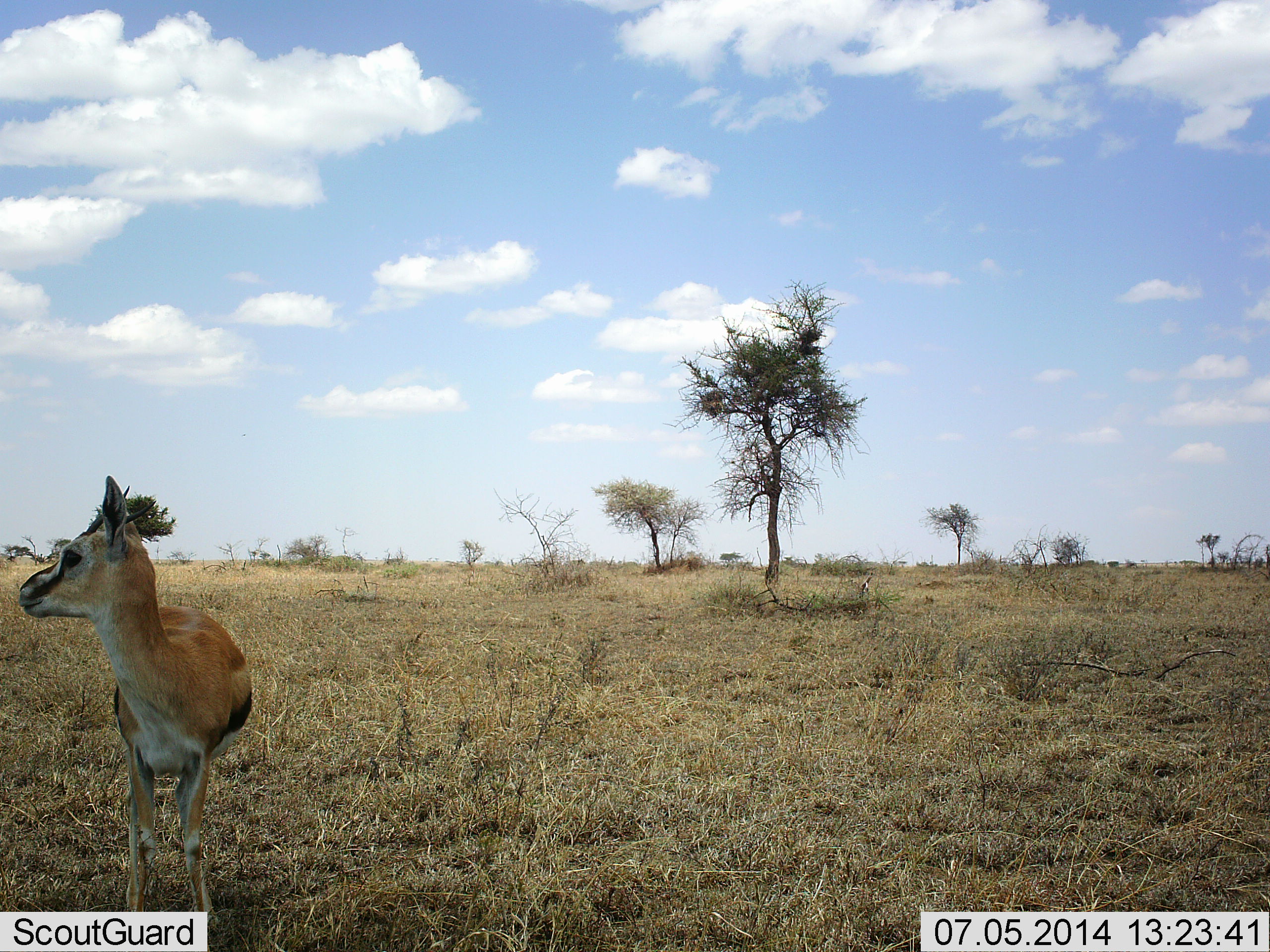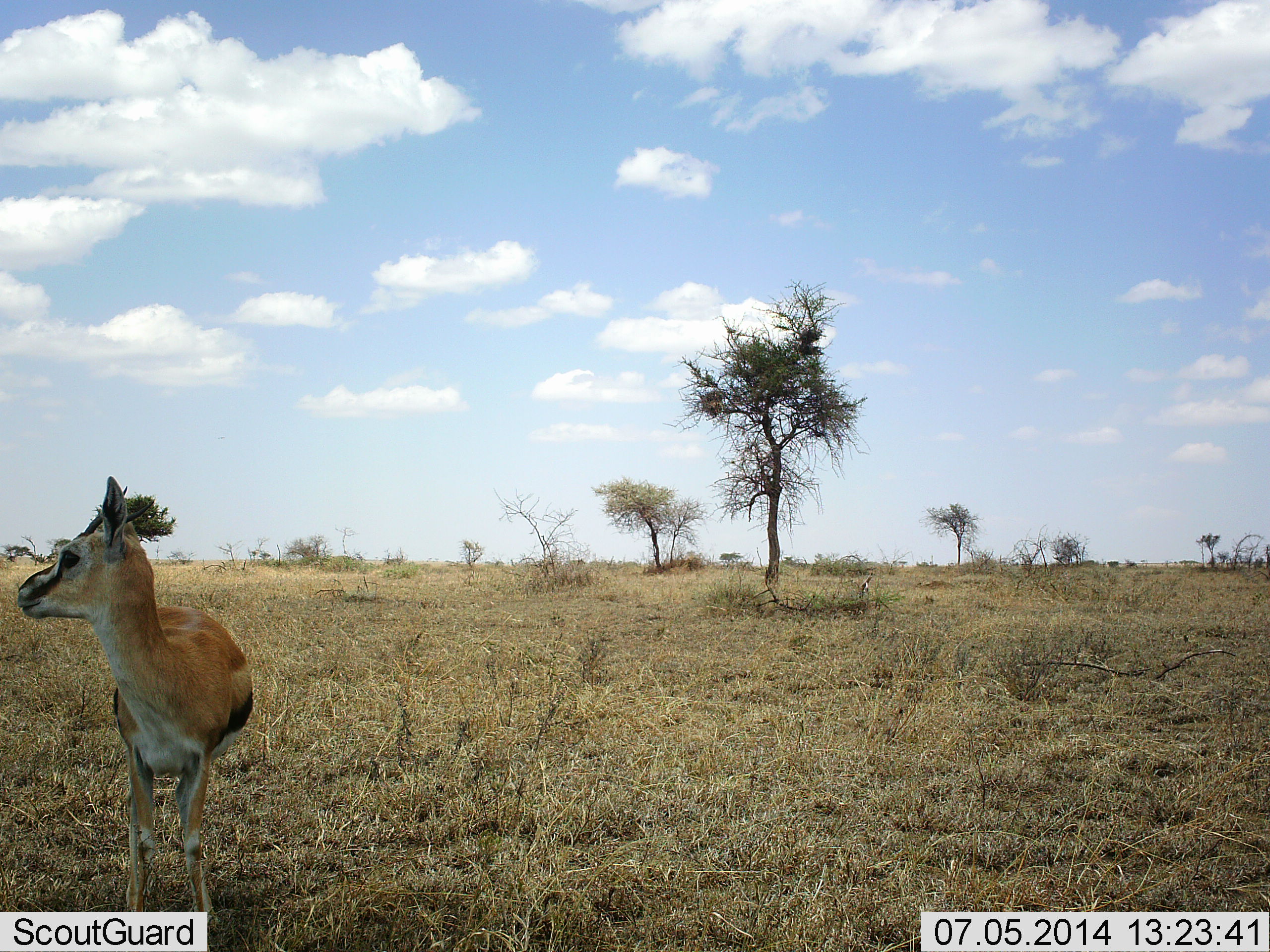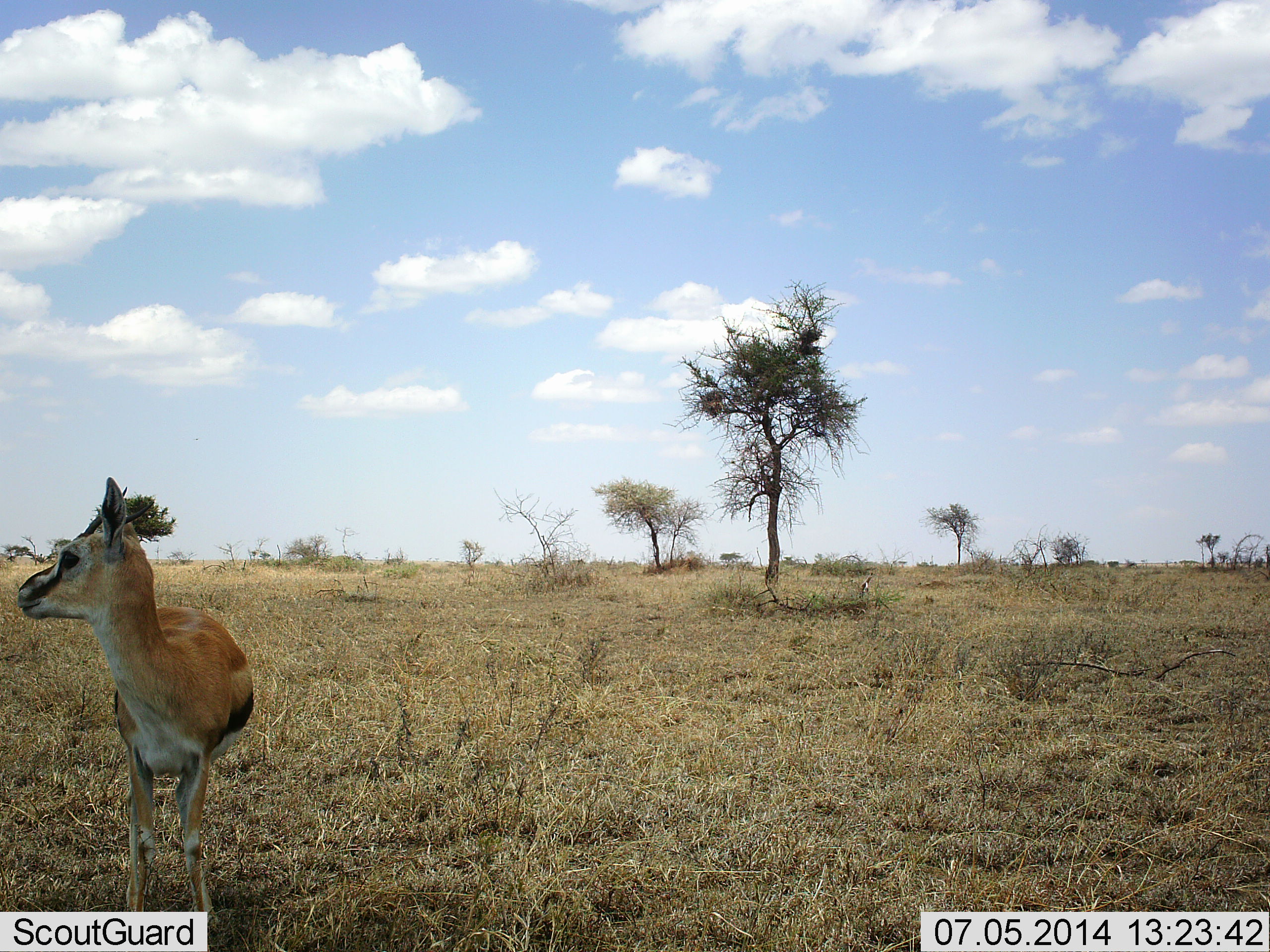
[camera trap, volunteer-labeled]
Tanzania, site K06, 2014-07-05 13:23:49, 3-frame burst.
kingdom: Animalia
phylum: Chordata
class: Mammalia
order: Artiodactyla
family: Bovidae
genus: Eudorcas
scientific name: Eudorcas thomsonii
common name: thomson's gazelle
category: gazellethomsons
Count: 1.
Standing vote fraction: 100%.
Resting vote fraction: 0%.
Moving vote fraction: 0%.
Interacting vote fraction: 0%.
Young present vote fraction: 0%.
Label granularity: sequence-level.